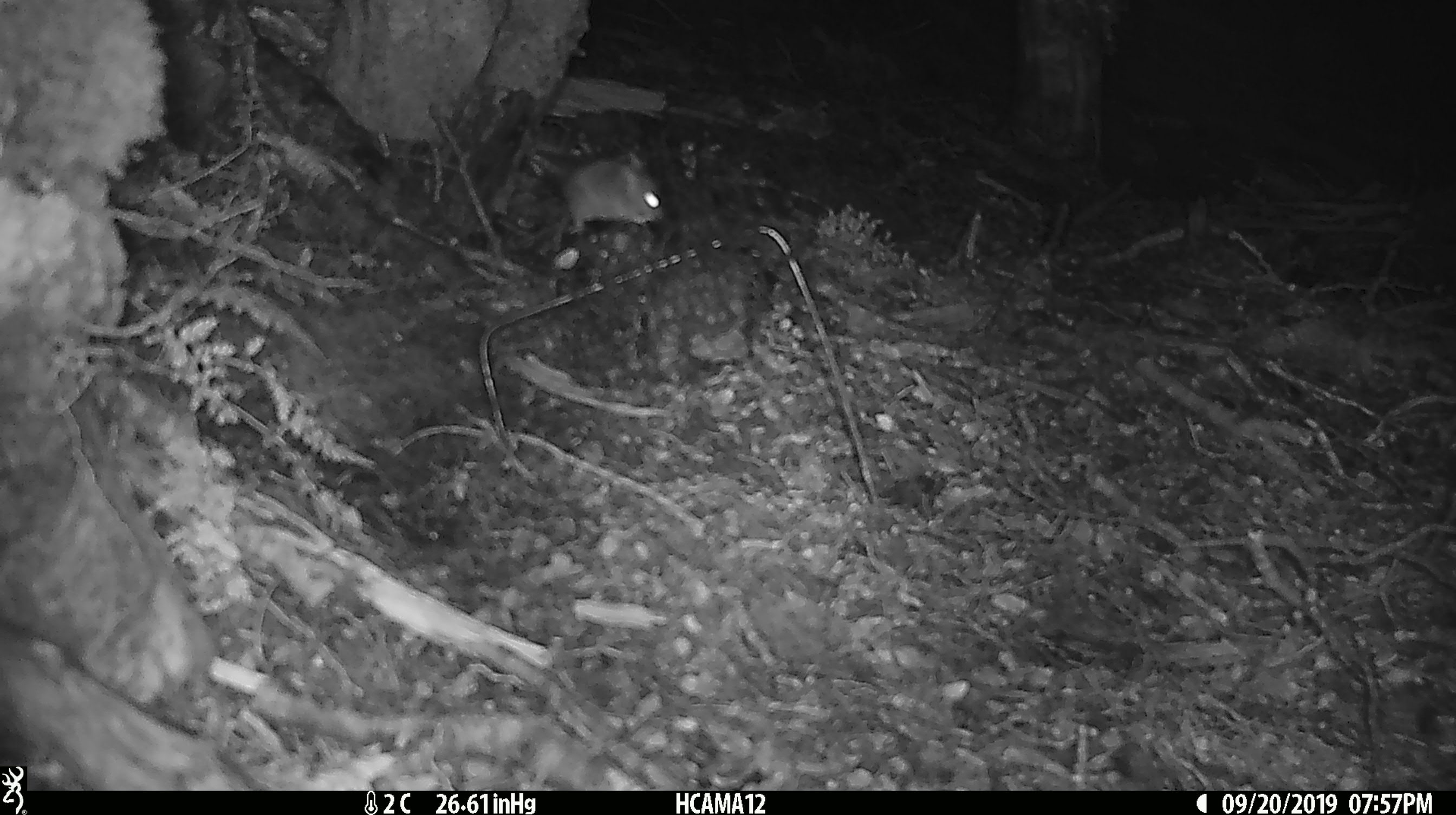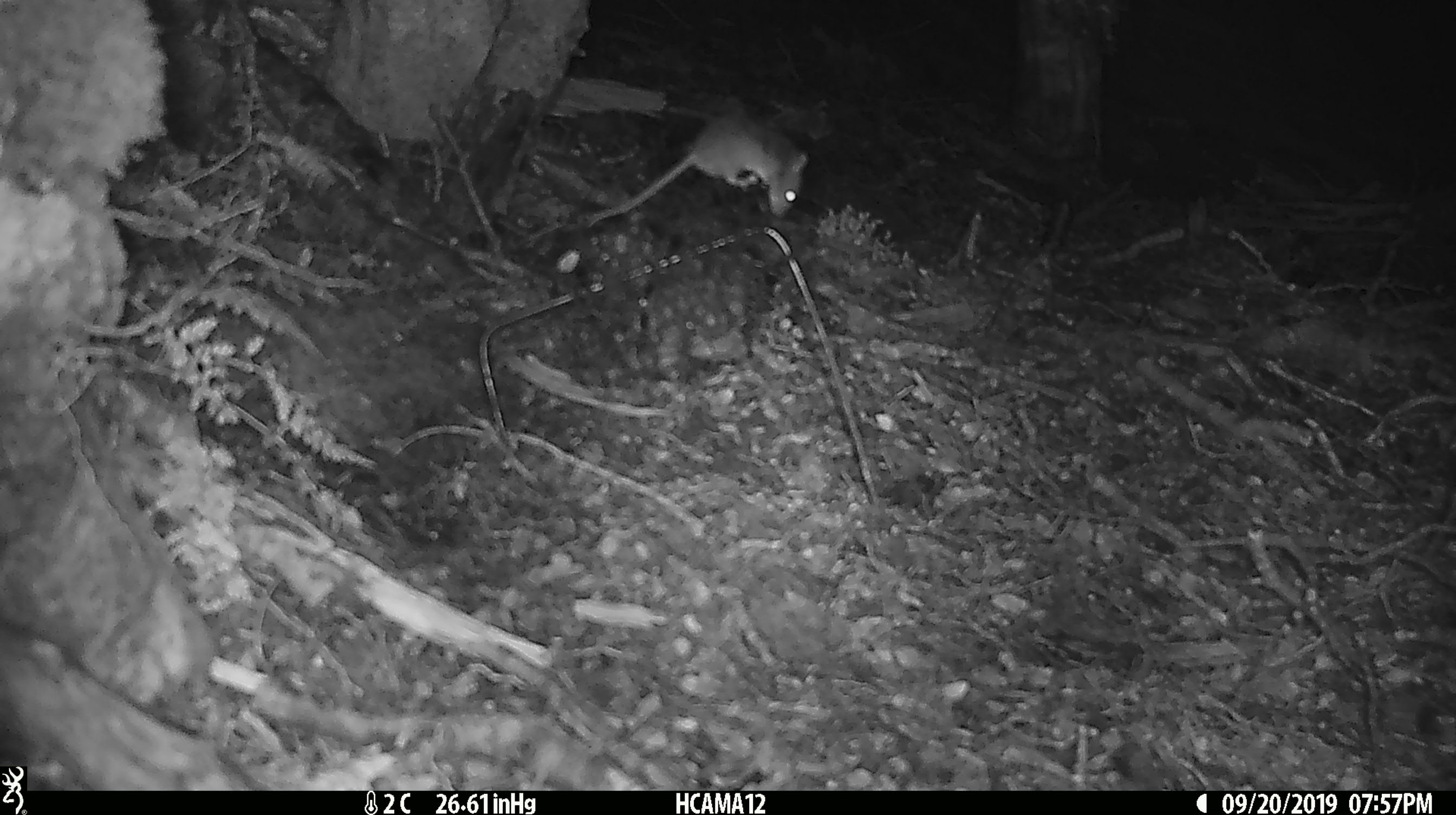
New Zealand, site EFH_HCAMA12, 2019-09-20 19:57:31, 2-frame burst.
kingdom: Animalia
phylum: Chordata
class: Mammalia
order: Rodentia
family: Muridae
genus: Mus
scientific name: Mus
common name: mouse